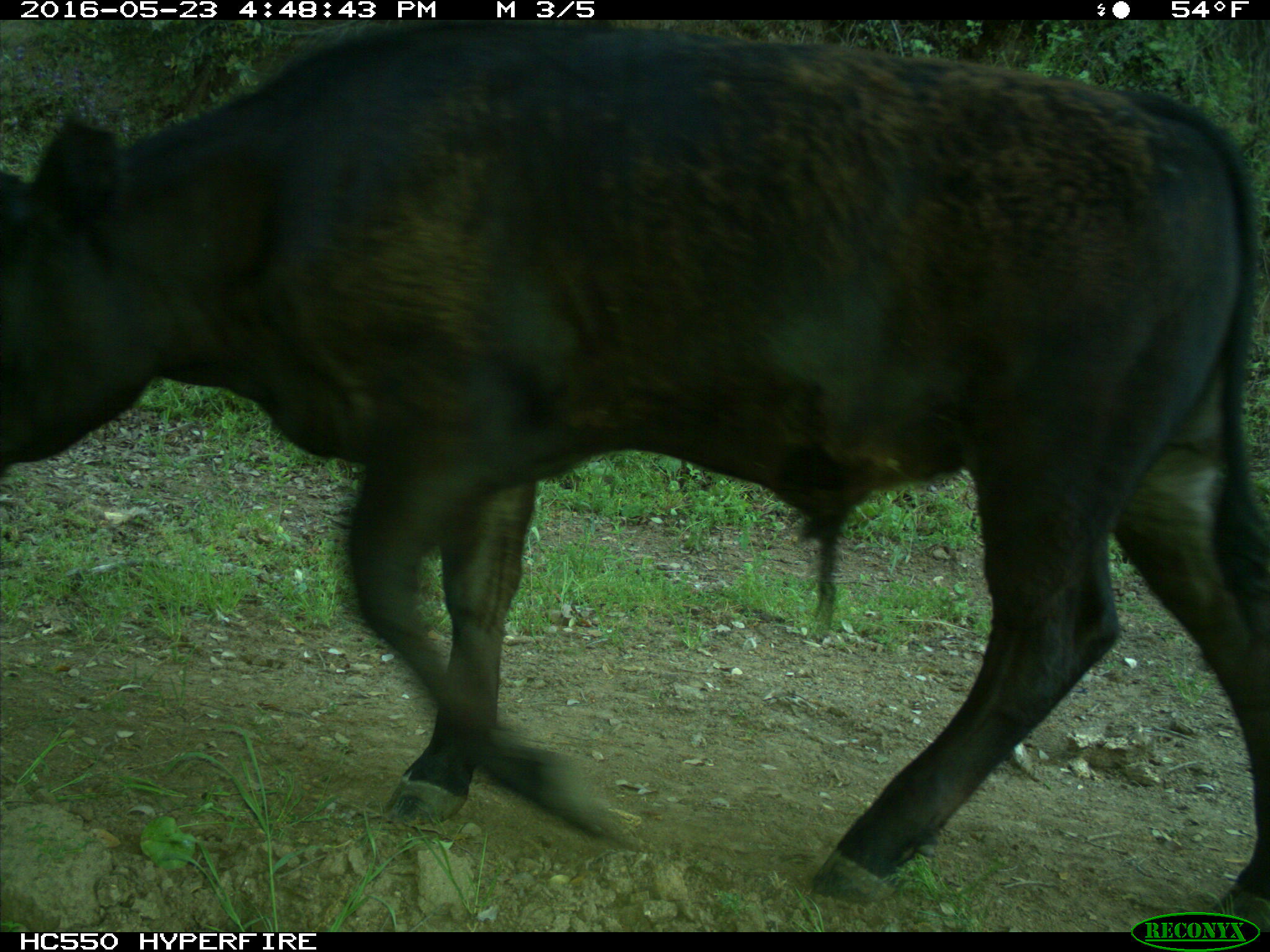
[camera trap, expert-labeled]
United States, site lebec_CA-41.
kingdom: Animalia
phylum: Chordata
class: Mammalia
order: Artiodactyla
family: Bovidae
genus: Bos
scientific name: Bos taurus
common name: domestic cow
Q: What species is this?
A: Bos taurus (domestic cow).